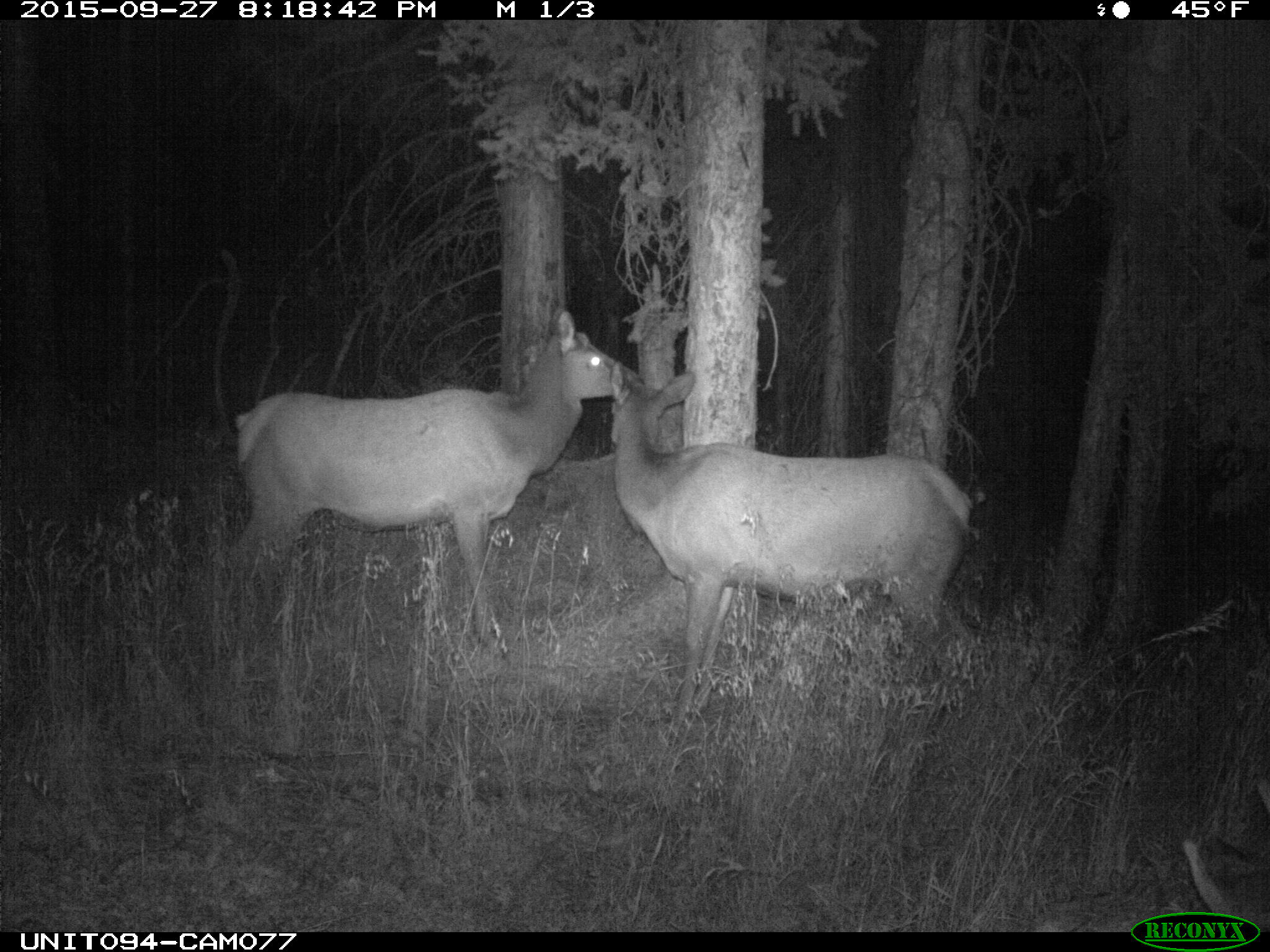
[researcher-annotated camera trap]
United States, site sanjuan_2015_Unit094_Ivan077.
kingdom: Animalia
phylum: Chordata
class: Mammalia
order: Artiodactyla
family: Cervidae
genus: Cervus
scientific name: Cervus elaphus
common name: red deer